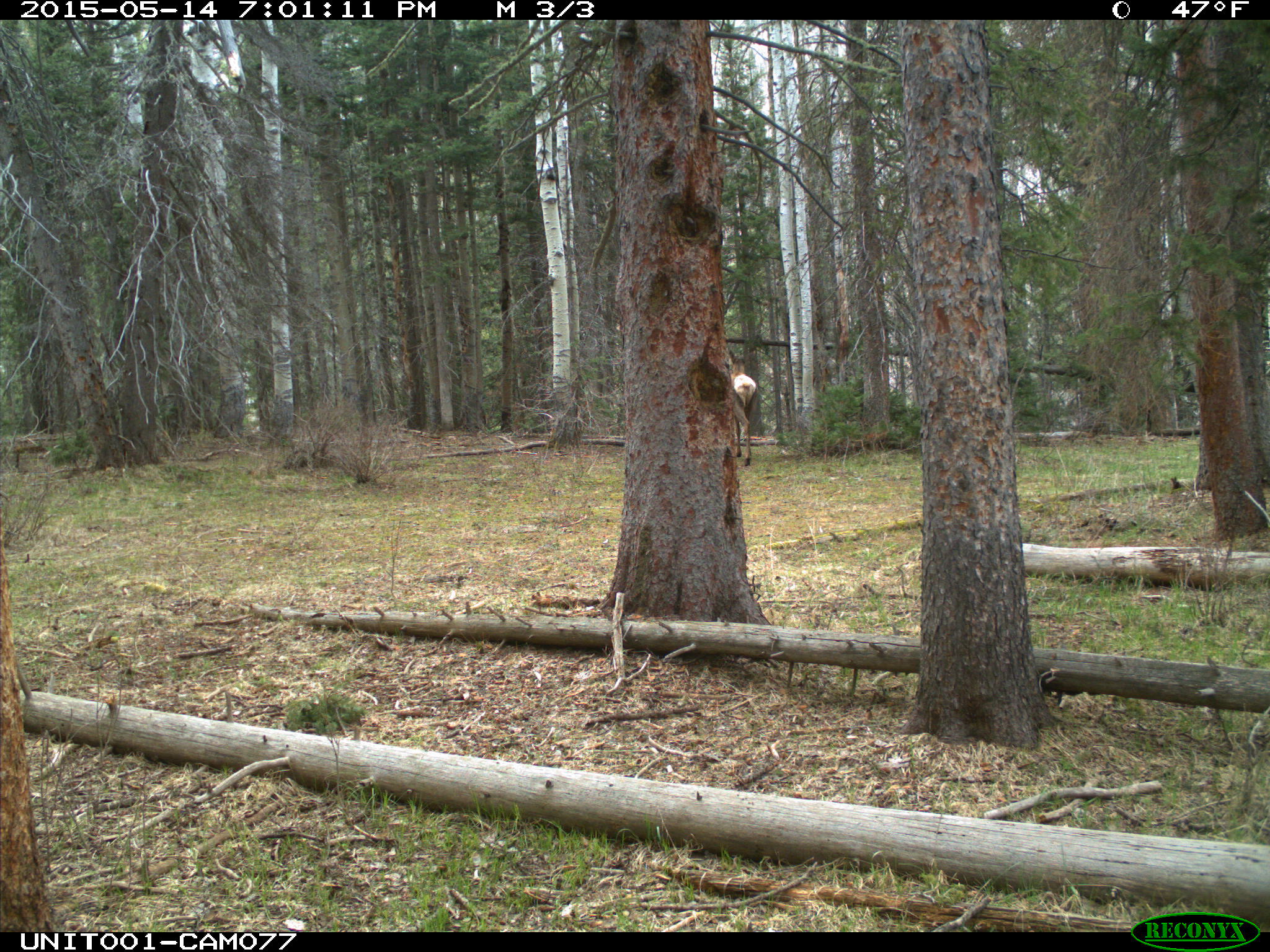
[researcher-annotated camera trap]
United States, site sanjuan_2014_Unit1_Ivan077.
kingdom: Animalia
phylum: Chordata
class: Mammalia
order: Artiodactyla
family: Cervidae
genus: Cervus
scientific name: Cervus elaphus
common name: red deer